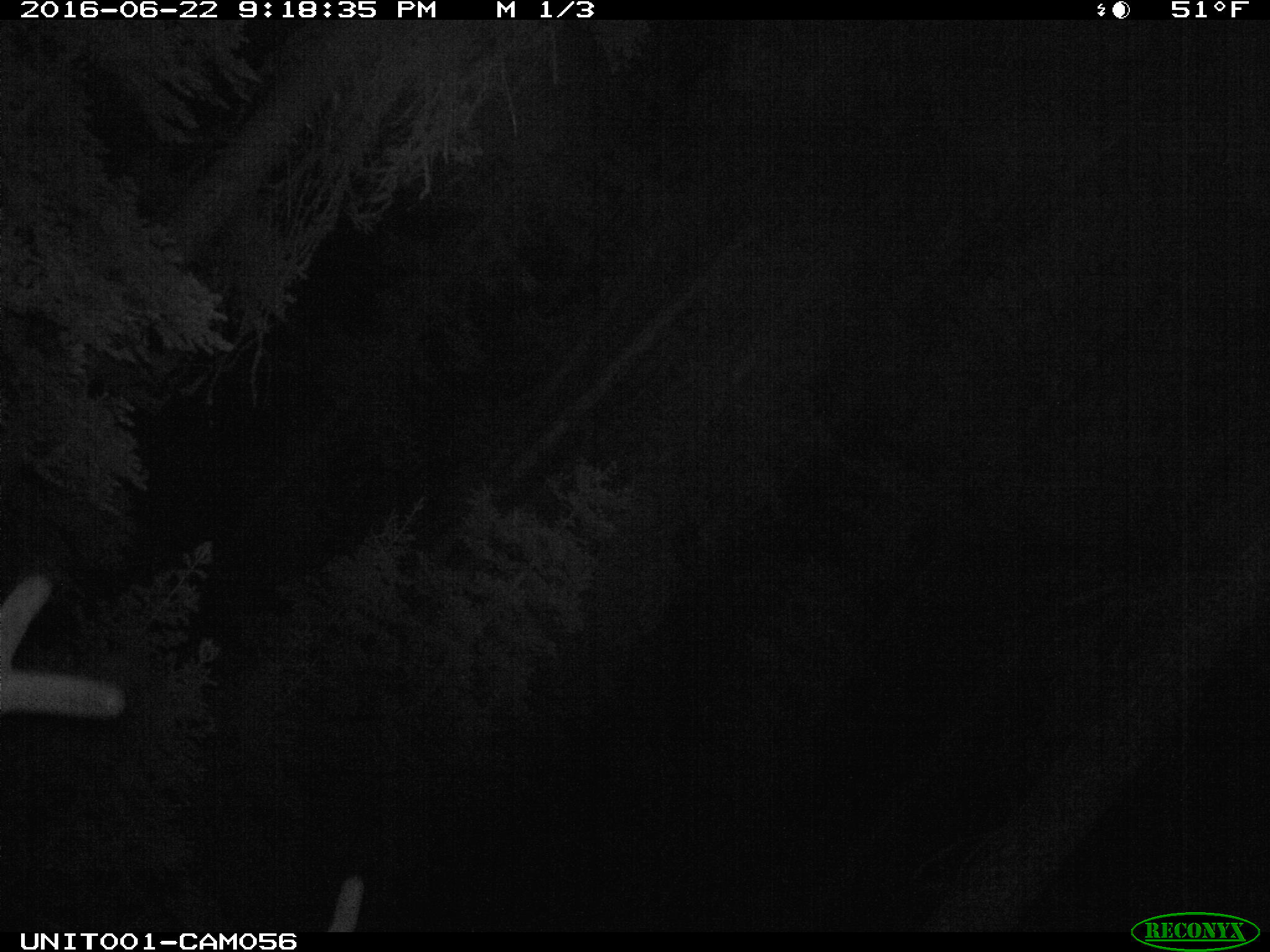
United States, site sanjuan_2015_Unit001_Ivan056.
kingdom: Animalia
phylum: Chordata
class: Mammalia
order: Artiodactyla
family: Cervidae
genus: Cervus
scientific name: Cervus elaphus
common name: red deer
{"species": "Cervus elaphus (red deer)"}